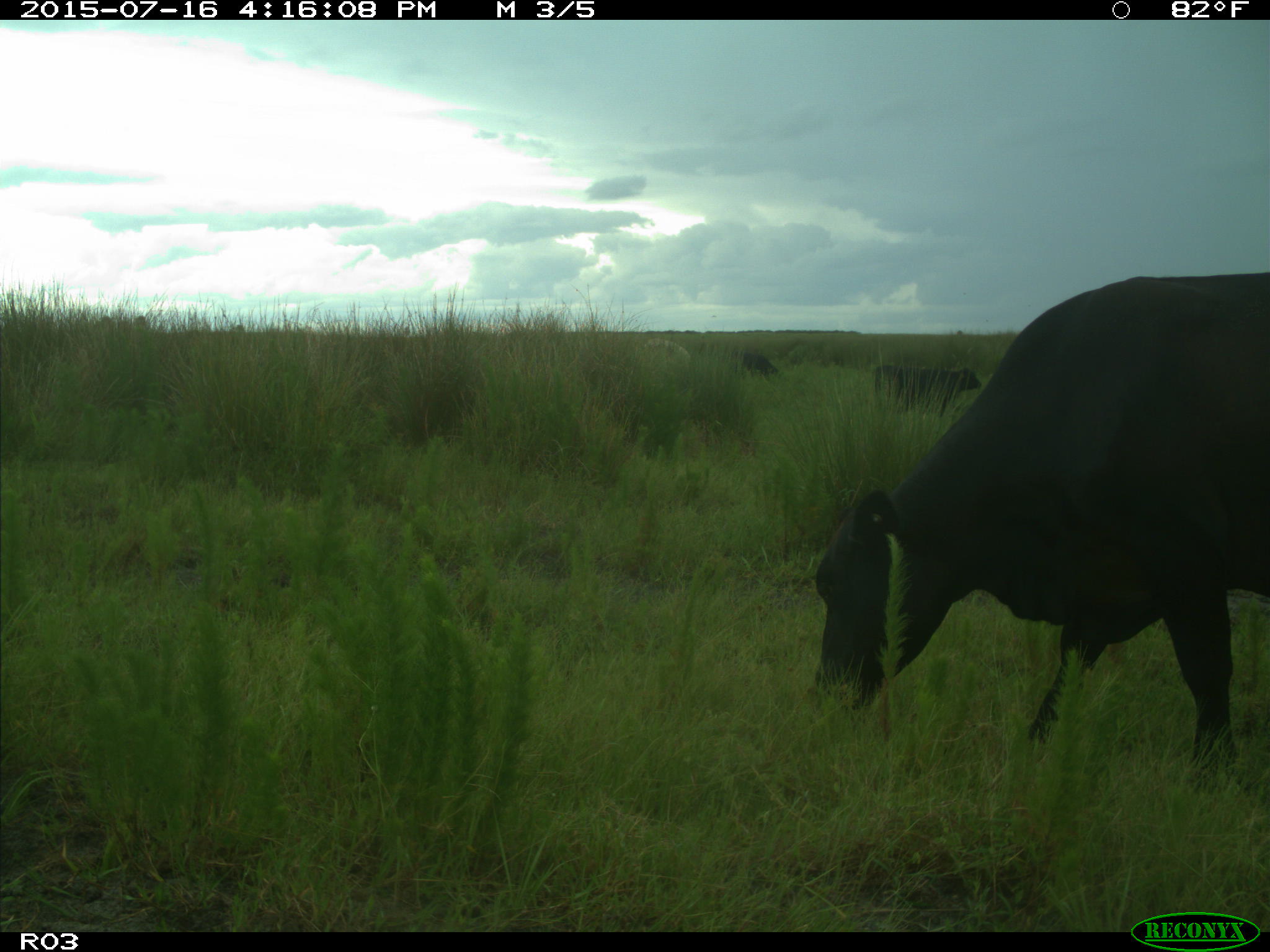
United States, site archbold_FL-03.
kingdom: Animalia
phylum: Chordata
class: Mammalia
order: Artiodactyla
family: Bovidae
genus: Bos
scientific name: Bos taurus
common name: domestic cow